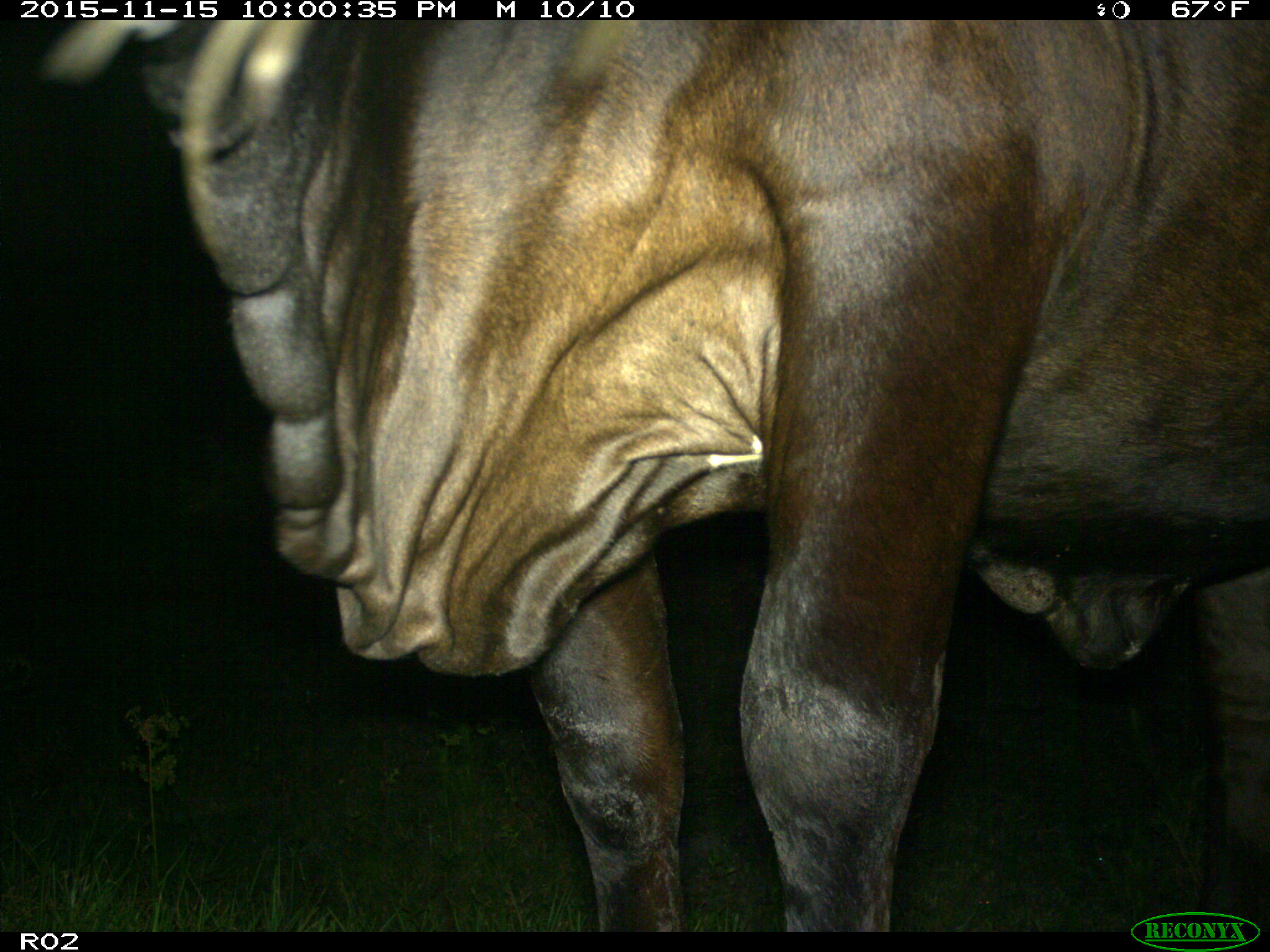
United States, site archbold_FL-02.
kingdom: Animalia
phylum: Chordata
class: Mammalia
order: Artiodactyla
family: Bovidae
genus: Bos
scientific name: Bos taurus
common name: domestic cow